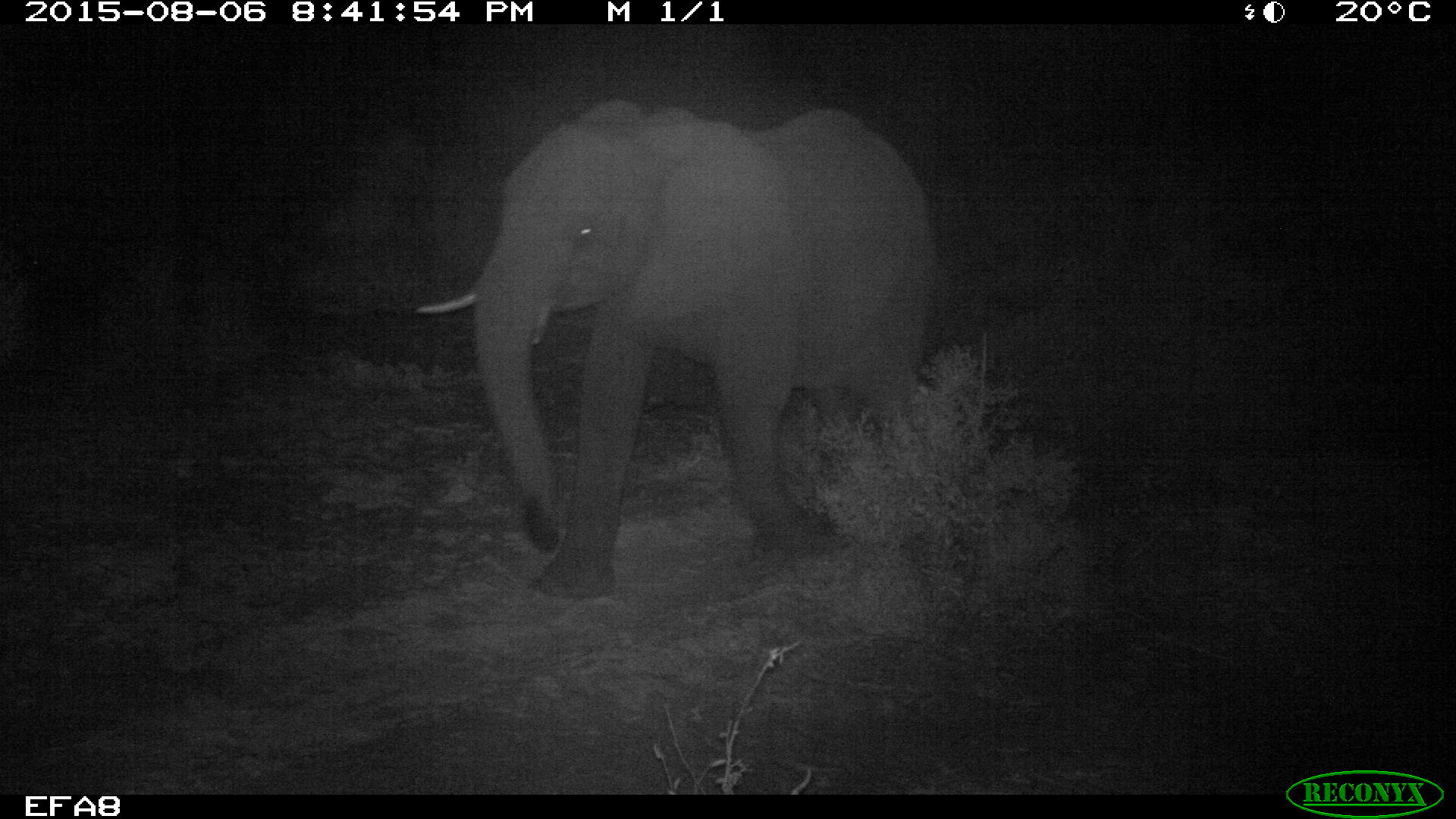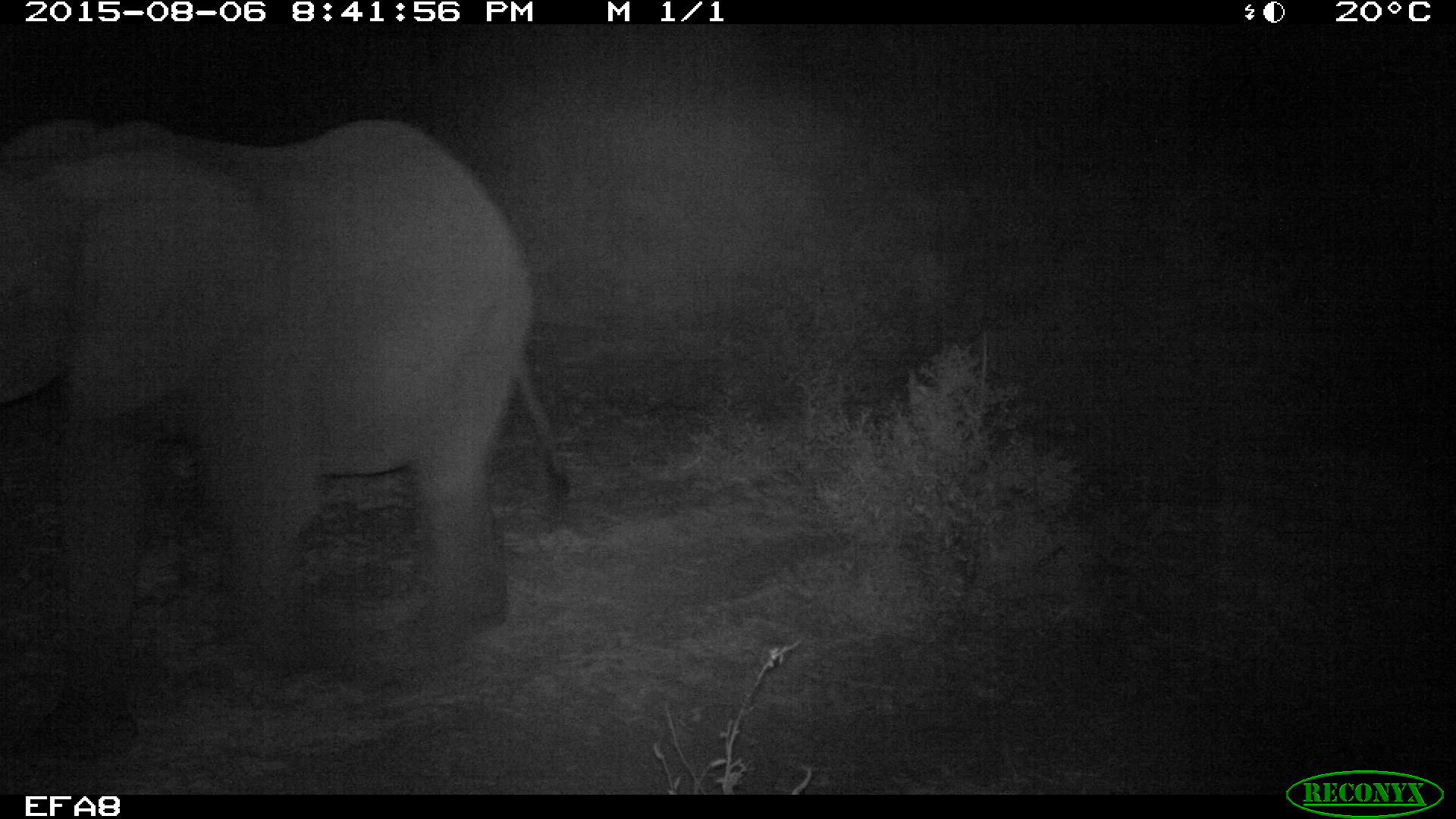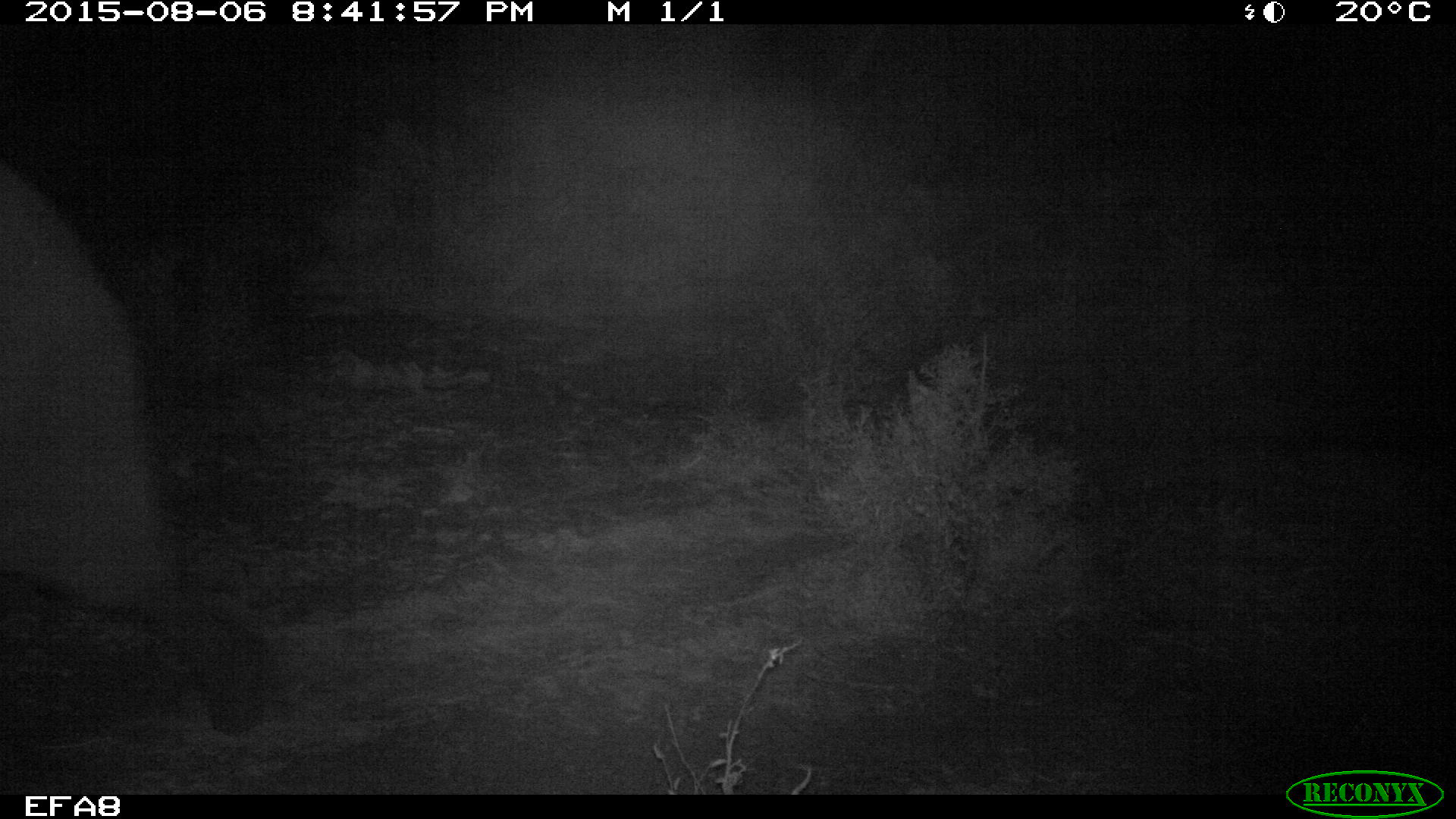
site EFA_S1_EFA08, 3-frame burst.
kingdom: Animalia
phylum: Chordata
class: Mammalia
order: Proboscidea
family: Elephantidae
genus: Loxodonta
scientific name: Loxodonta africana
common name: african bush elephant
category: elephant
Elephant (african bush elephant) (Loxodonta africana), count 1. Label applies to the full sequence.